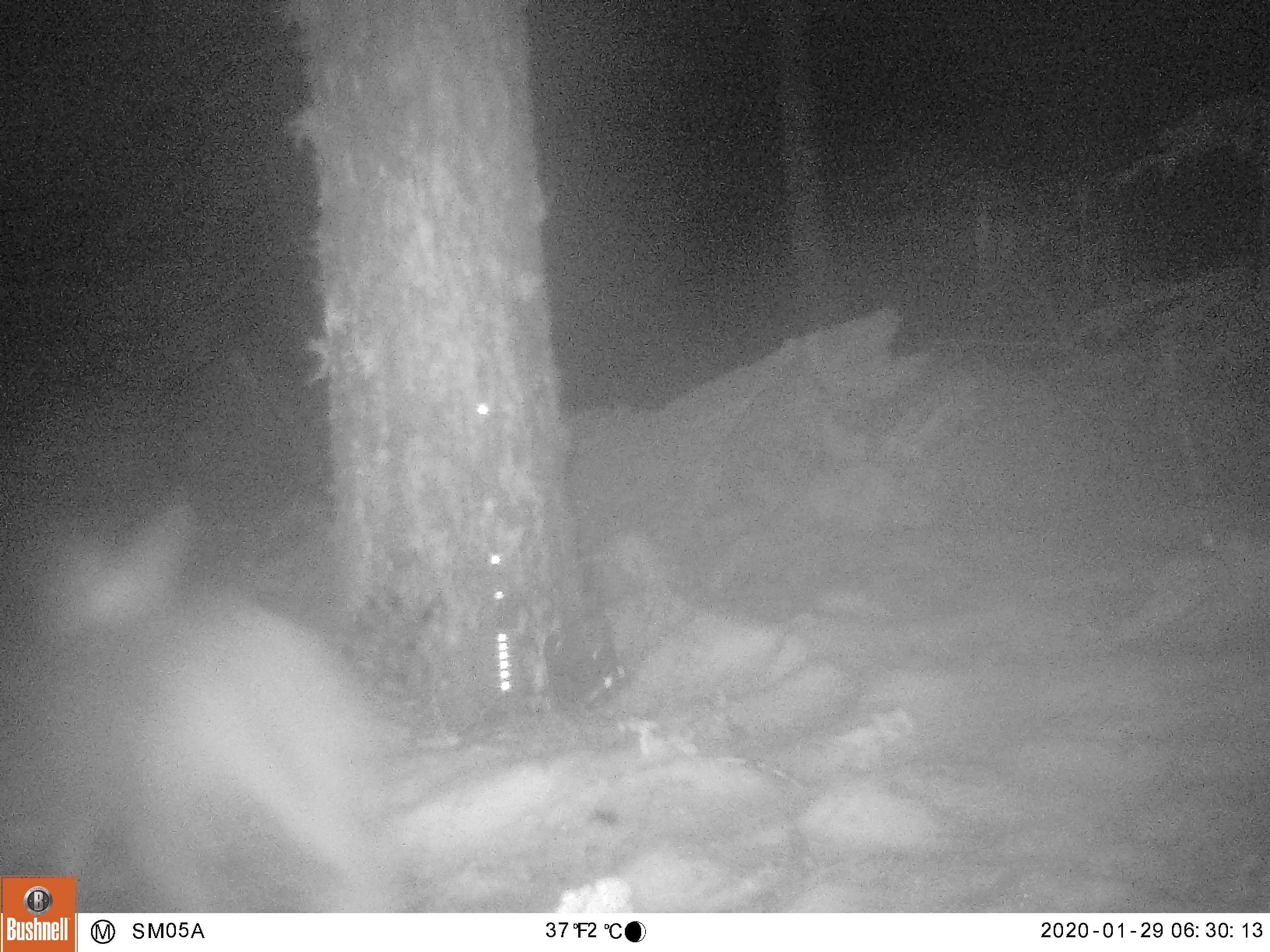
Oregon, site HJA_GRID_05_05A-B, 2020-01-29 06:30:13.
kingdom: Animalia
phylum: Chordata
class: Mammalia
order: Carnivora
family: Canidae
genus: Canis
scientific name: Canis latrans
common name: coyote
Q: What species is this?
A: Coyote (Canis latrans).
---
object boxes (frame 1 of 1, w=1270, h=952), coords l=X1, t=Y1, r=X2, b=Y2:
coyote: l=9, t=482, r=435, b=898